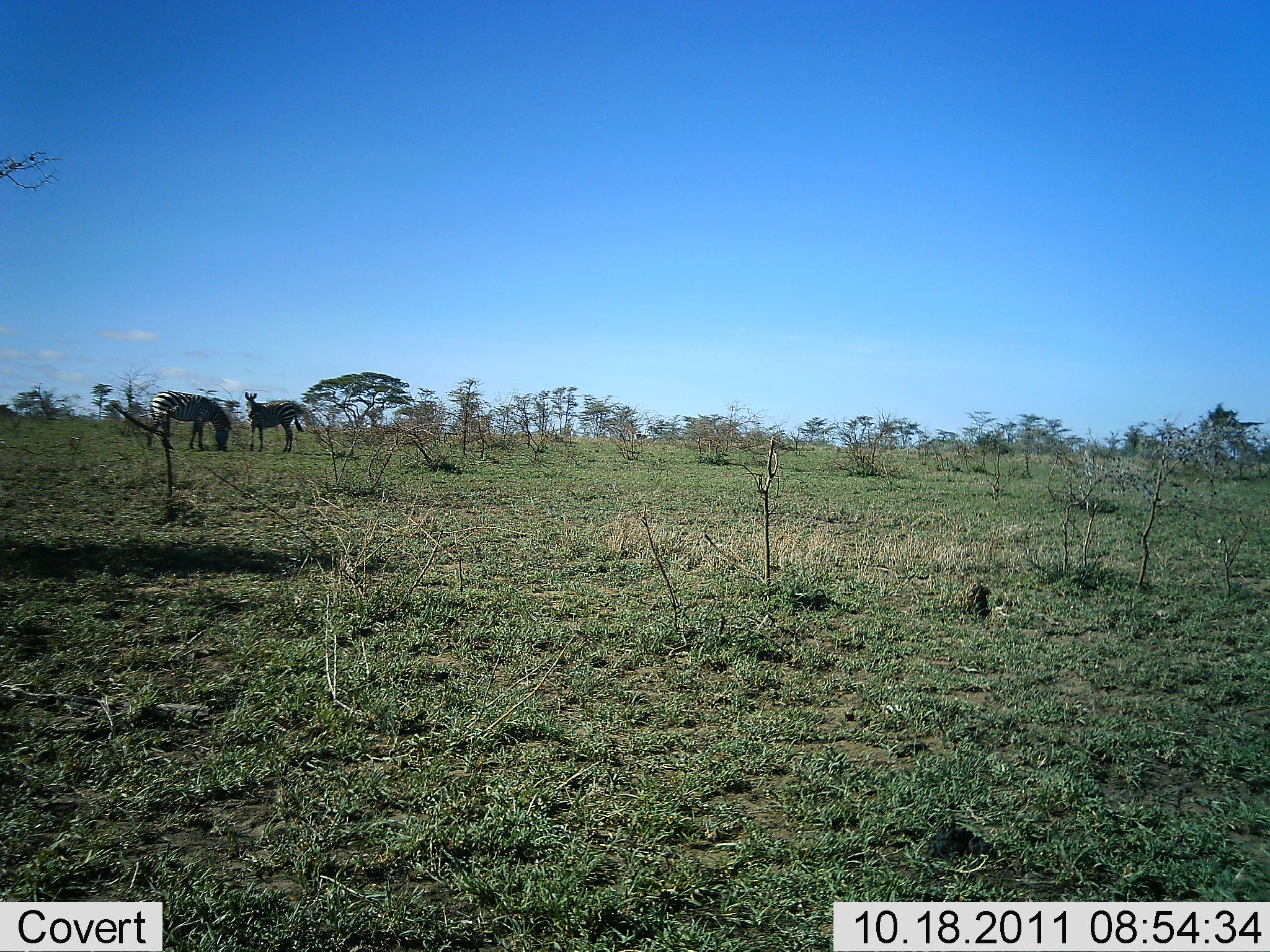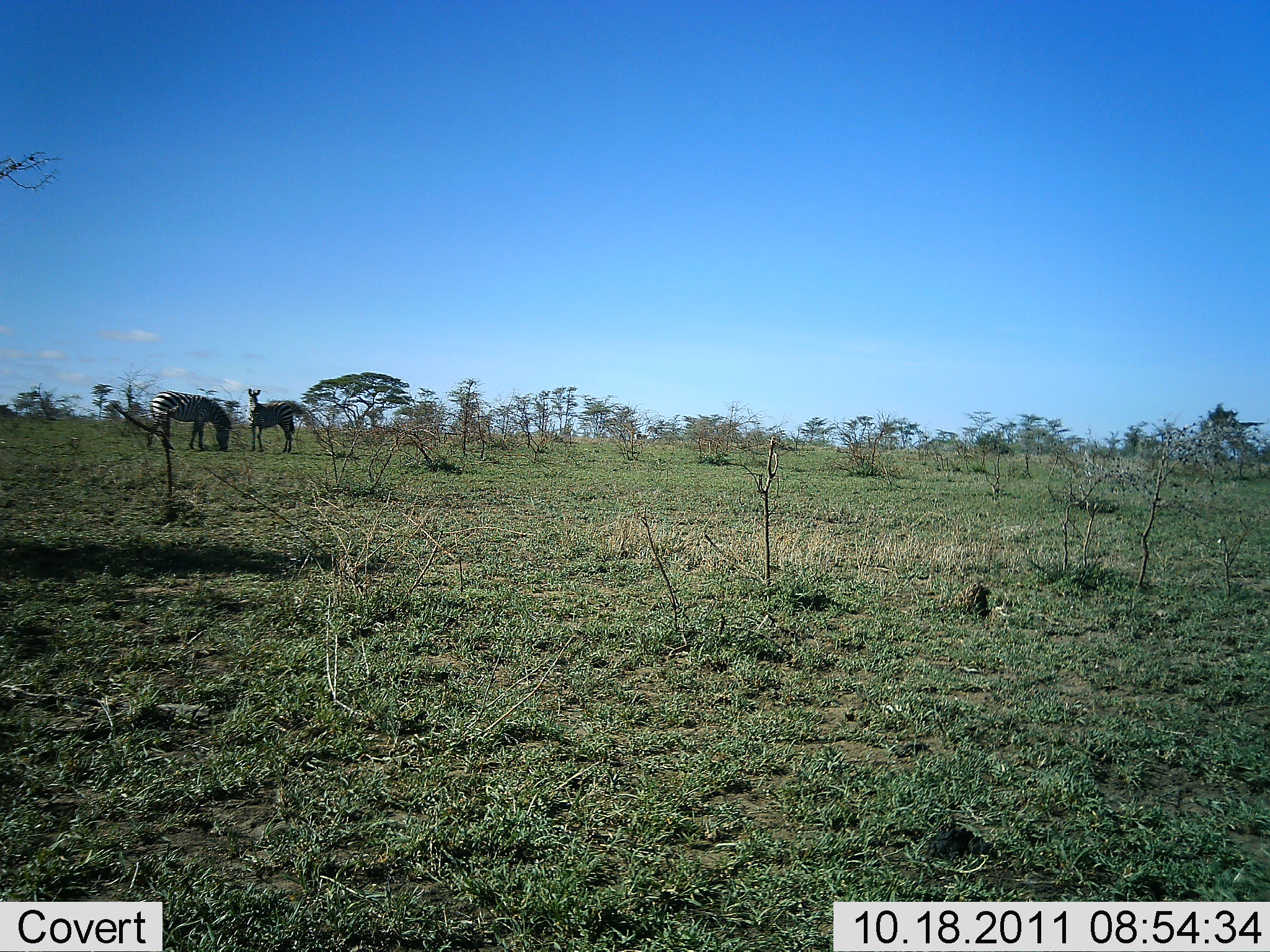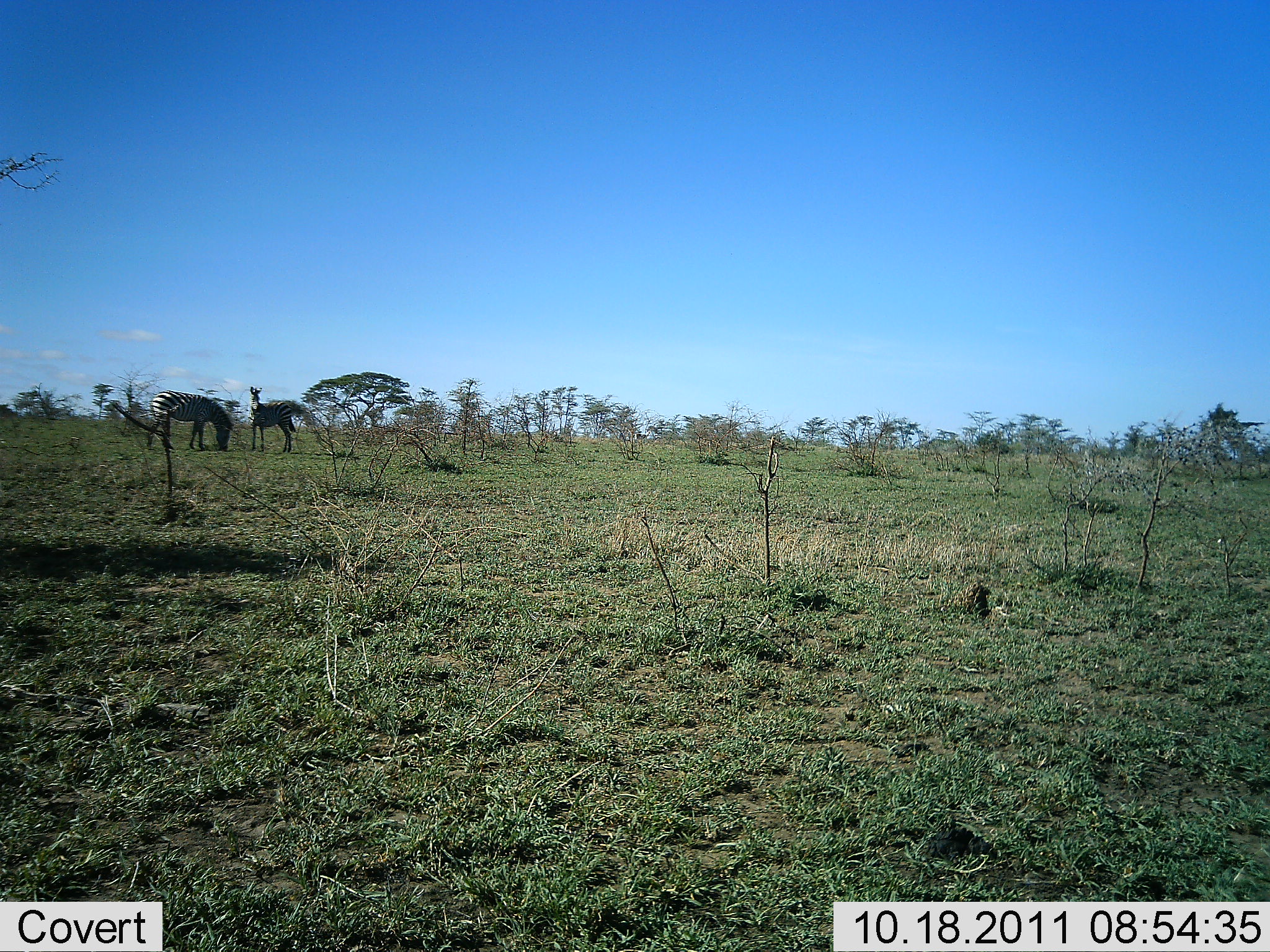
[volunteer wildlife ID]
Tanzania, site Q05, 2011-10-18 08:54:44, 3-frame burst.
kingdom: Animalia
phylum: Chordata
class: Mammalia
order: Perissodactyla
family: Equidae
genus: Equus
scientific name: Equus quagga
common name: plains zebra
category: zebra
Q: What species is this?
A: Zebra (plains zebra) (Equus quagga).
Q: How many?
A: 2.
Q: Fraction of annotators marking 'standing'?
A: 75%.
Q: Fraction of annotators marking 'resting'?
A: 0%.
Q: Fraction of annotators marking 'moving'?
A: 8%.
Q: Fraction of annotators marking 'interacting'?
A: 0%.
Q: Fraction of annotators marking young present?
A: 8%.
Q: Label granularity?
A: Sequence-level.